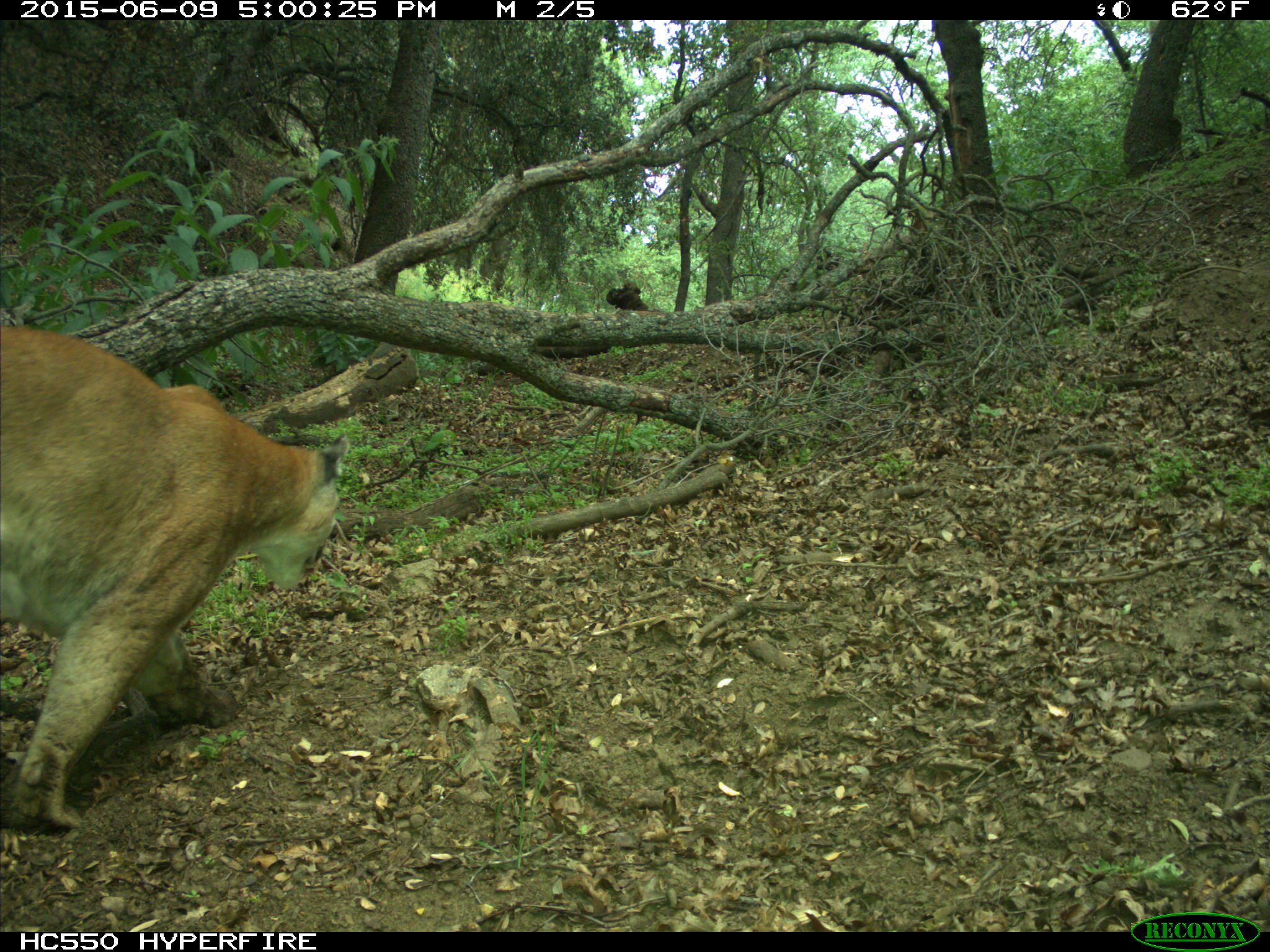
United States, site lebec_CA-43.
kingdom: Animalia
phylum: Chordata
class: Mammalia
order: Carnivora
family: Felidae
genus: Puma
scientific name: Puma concolor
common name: mountain lion